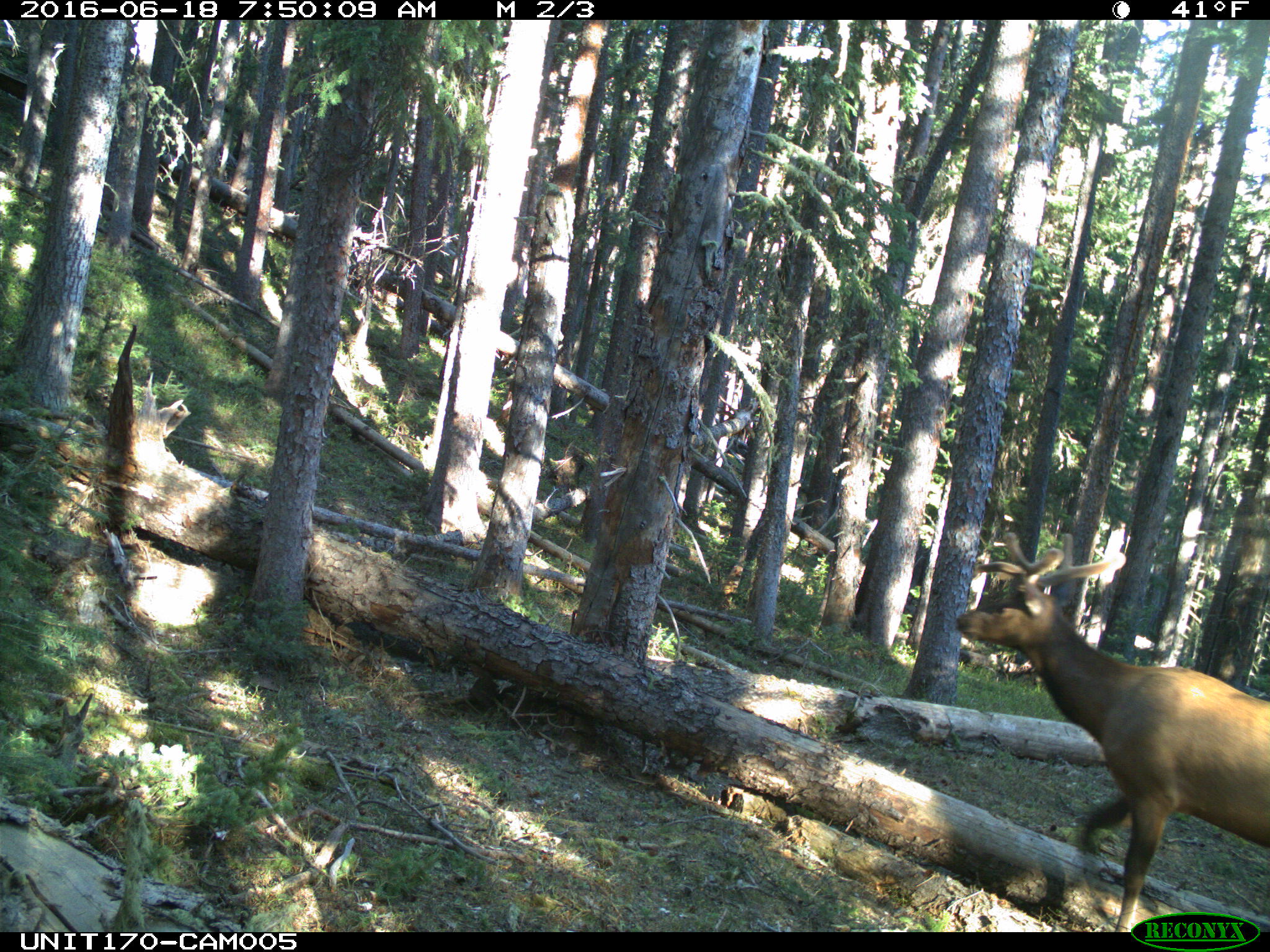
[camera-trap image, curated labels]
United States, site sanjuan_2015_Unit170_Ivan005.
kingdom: Animalia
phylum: Chordata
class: Mammalia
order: Artiodactyla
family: Cervidae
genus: Cervus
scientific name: Cervus elaphus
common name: red deer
Cervus elaphus (red deer).